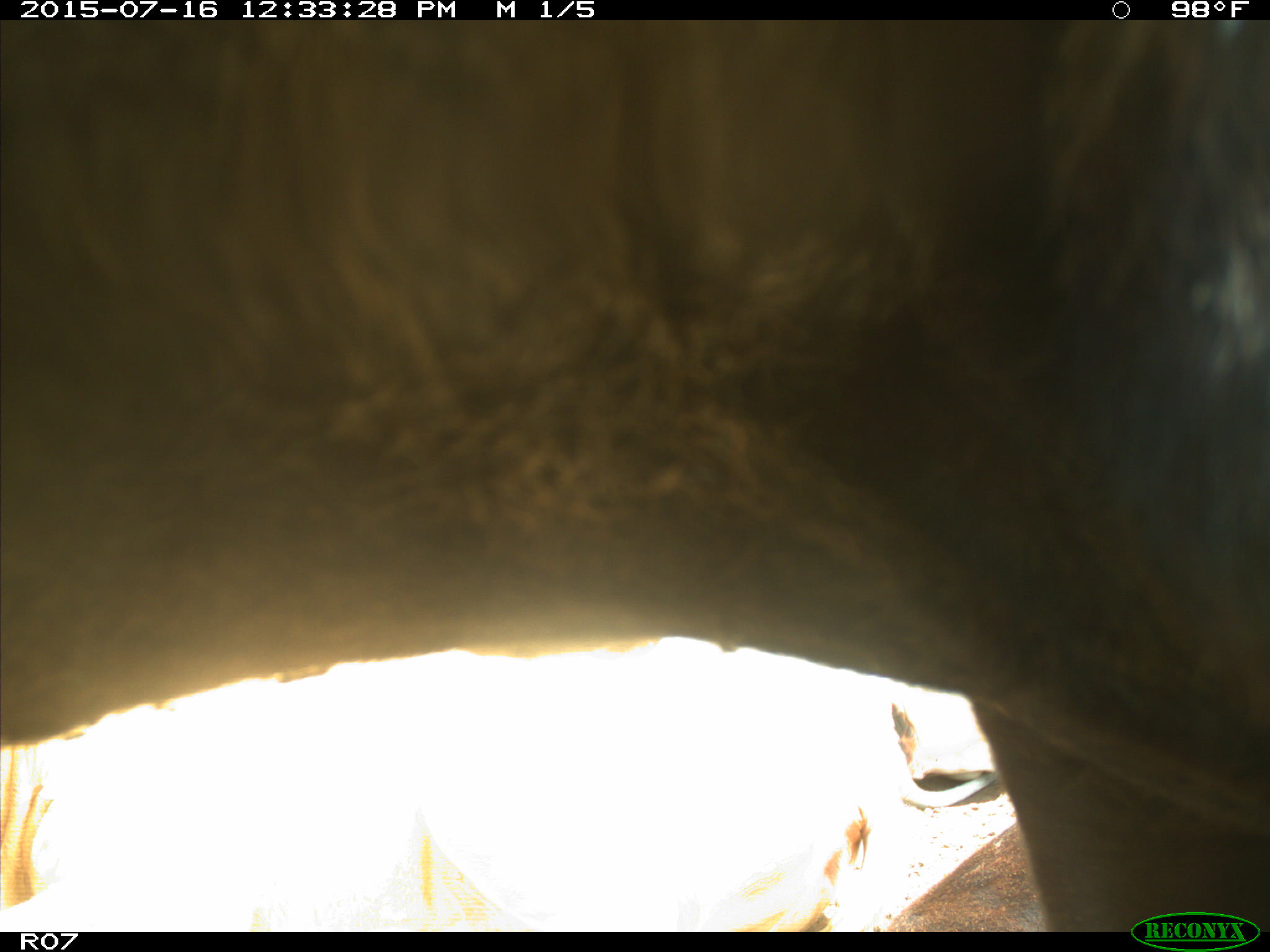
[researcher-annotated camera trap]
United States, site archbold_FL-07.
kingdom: Animalia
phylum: Chordata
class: Mammalia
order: Artiodactyla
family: Bovidae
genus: Bos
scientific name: Bos taurus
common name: domestic cow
Bos taurus (domestic cow).